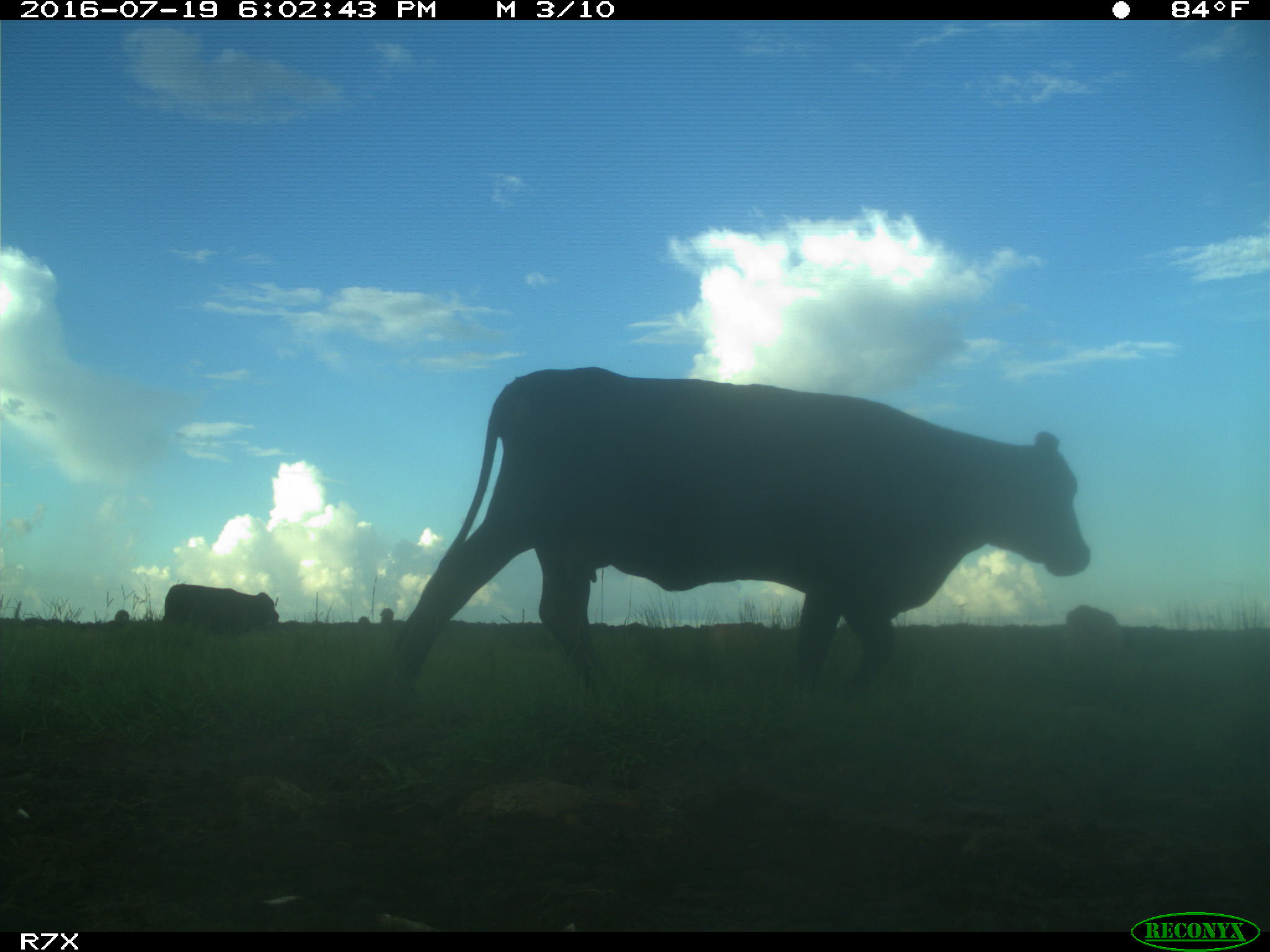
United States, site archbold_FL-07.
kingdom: Animalia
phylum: Chordata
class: Mammalia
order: Artiodactyla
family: Bovidae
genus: Bos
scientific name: Bos taurus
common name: domestic cow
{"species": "Bos taurus (domestic cow)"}